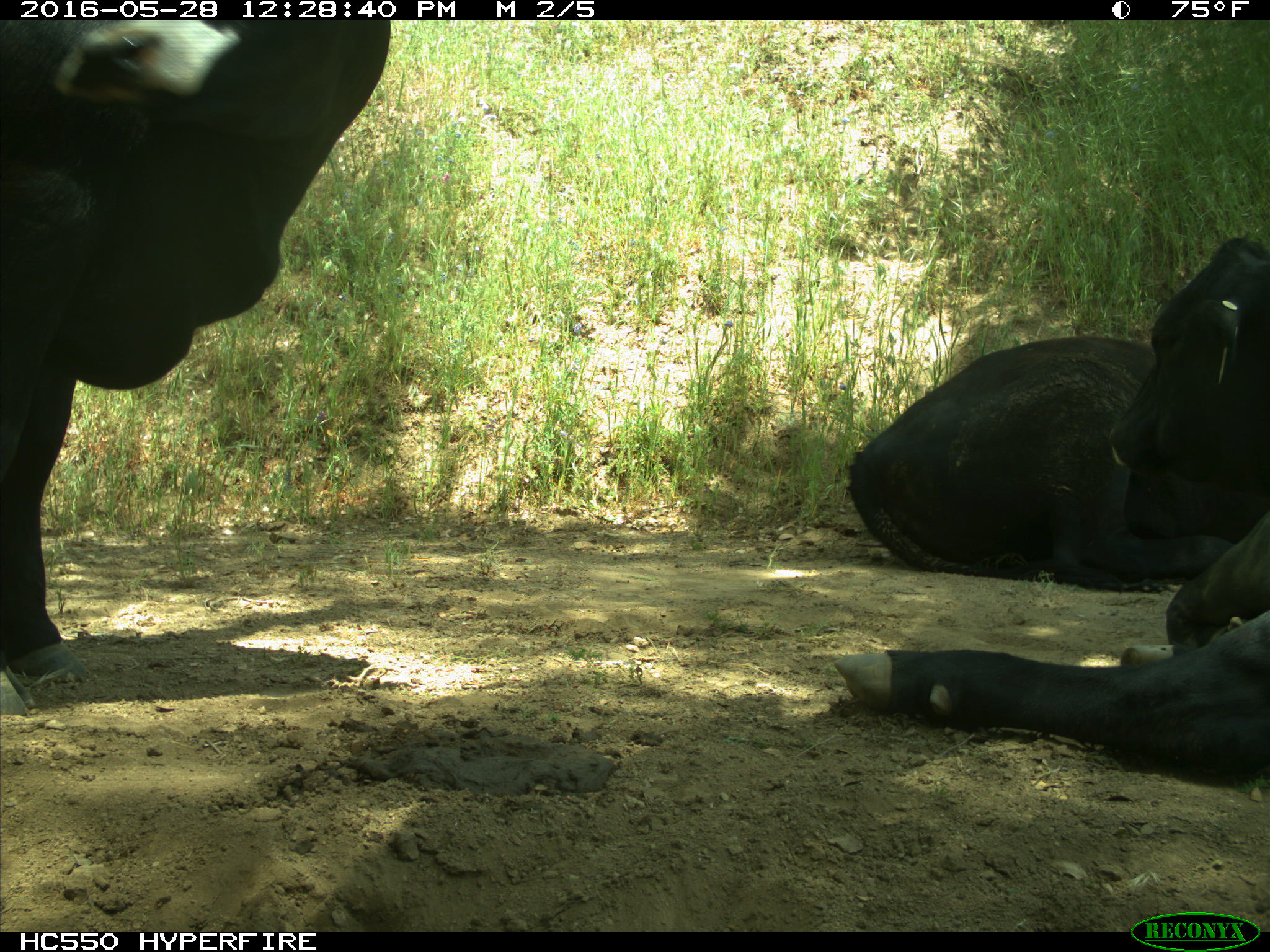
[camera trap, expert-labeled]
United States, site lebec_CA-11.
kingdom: Animalia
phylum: Chordata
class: Mammalia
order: Artiodactyla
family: Bovidae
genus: Bos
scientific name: Bos taurus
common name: domestic cow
Bos taurus (domestic cow).